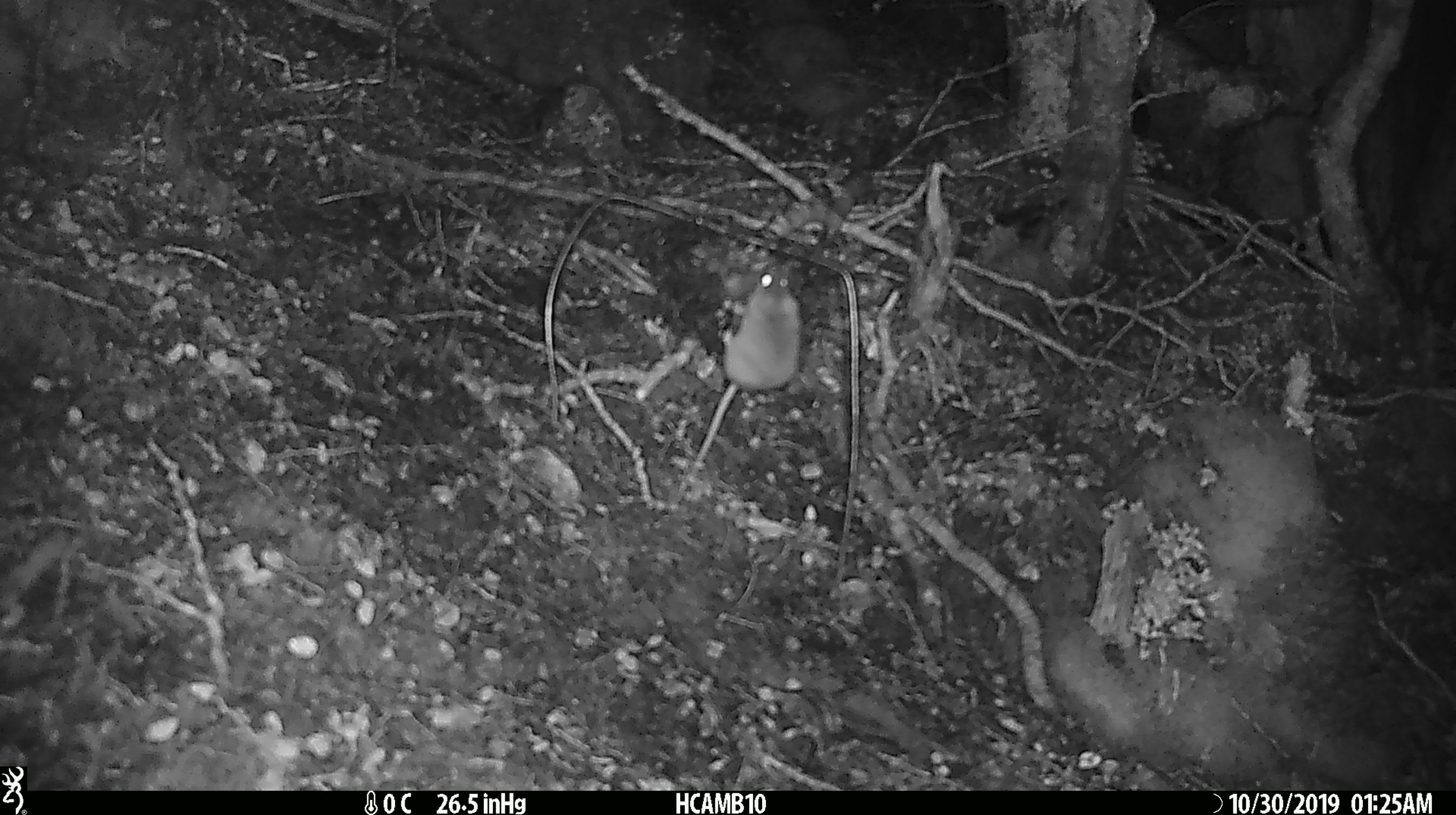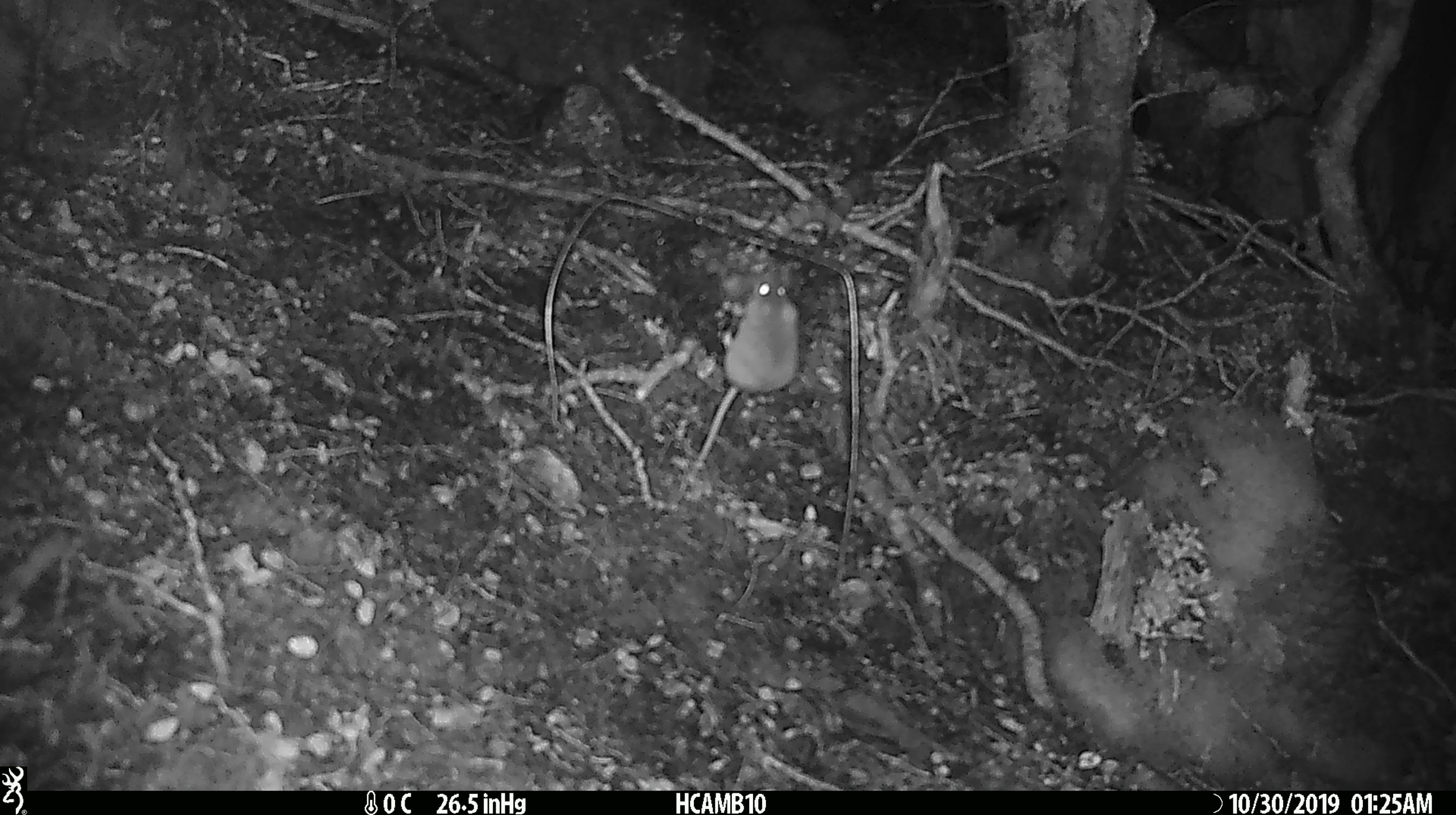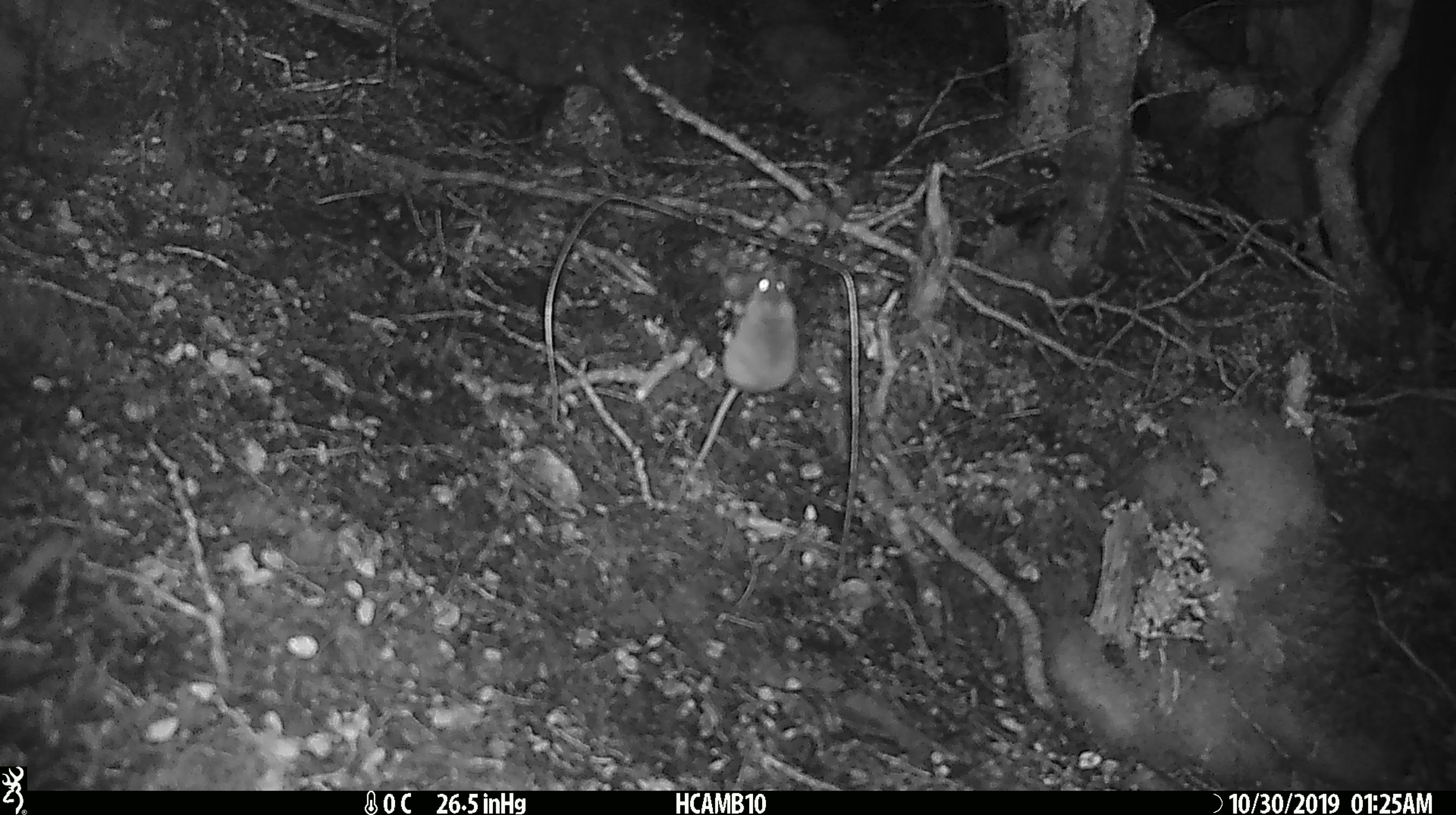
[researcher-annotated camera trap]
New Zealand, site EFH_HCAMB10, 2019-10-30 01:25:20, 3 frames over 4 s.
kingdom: Animalia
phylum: Chordata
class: Mammalia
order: Rodentia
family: Muridae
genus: Mus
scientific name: Mus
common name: mouse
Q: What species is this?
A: Mouse (Mus).